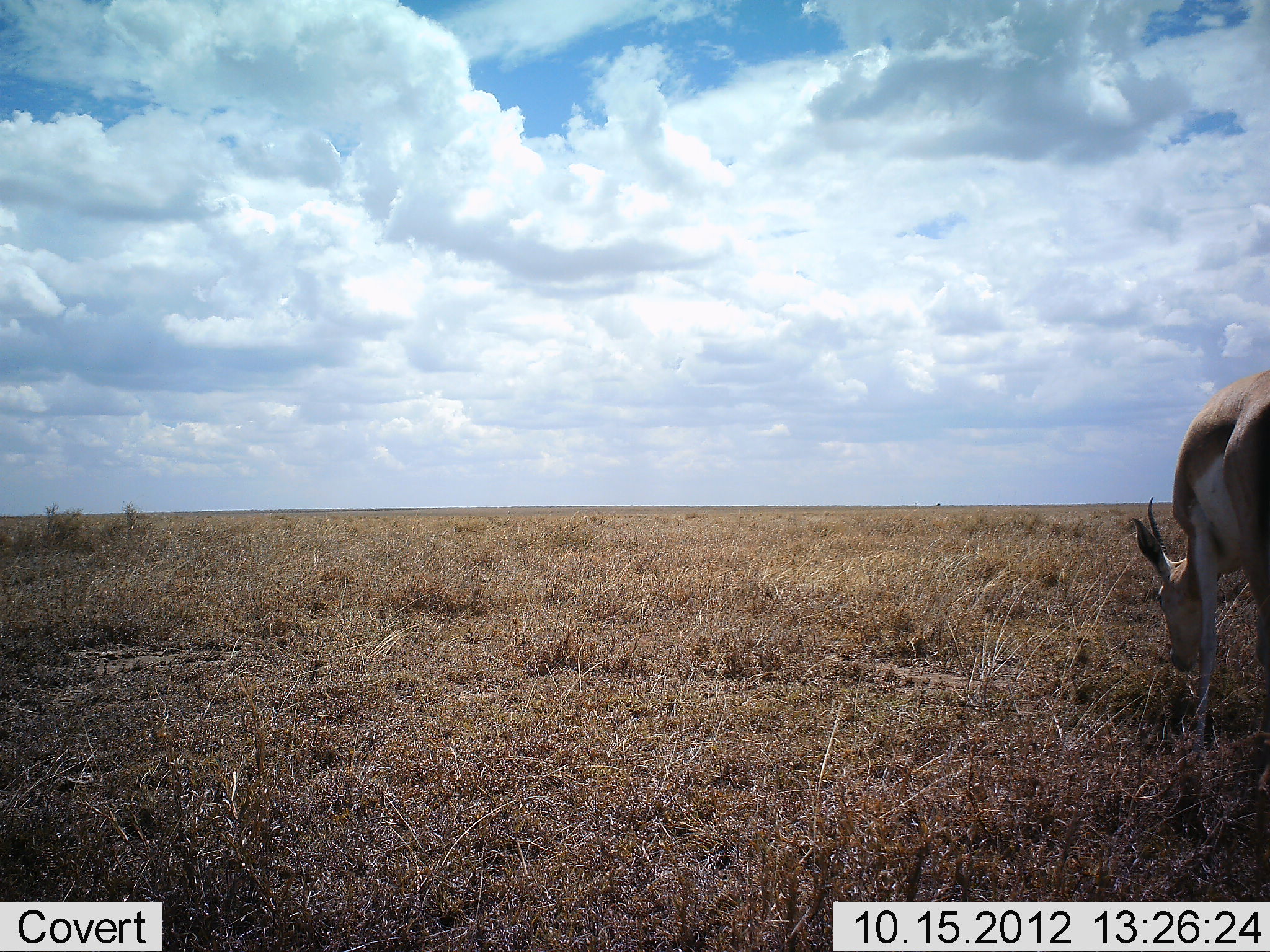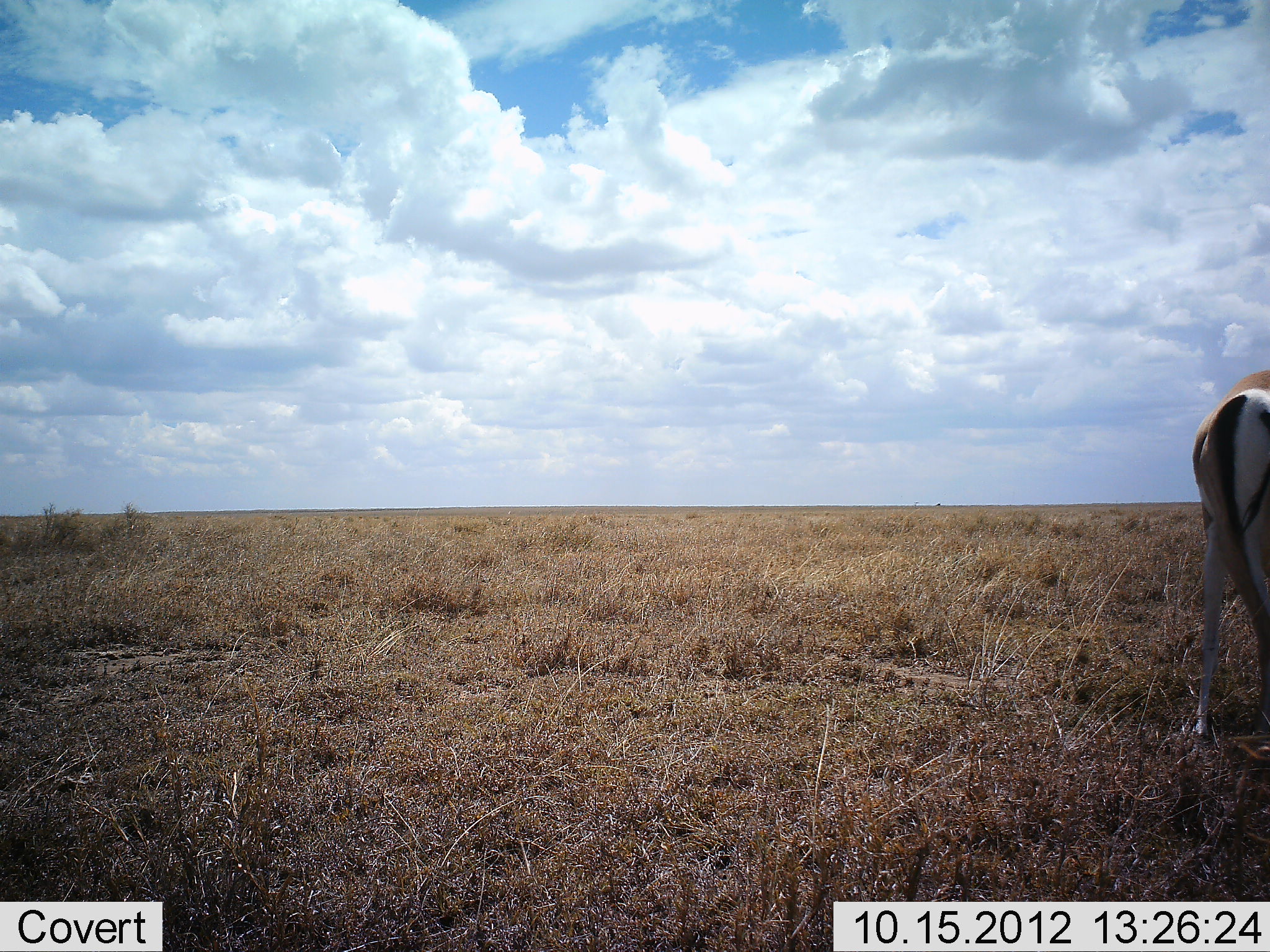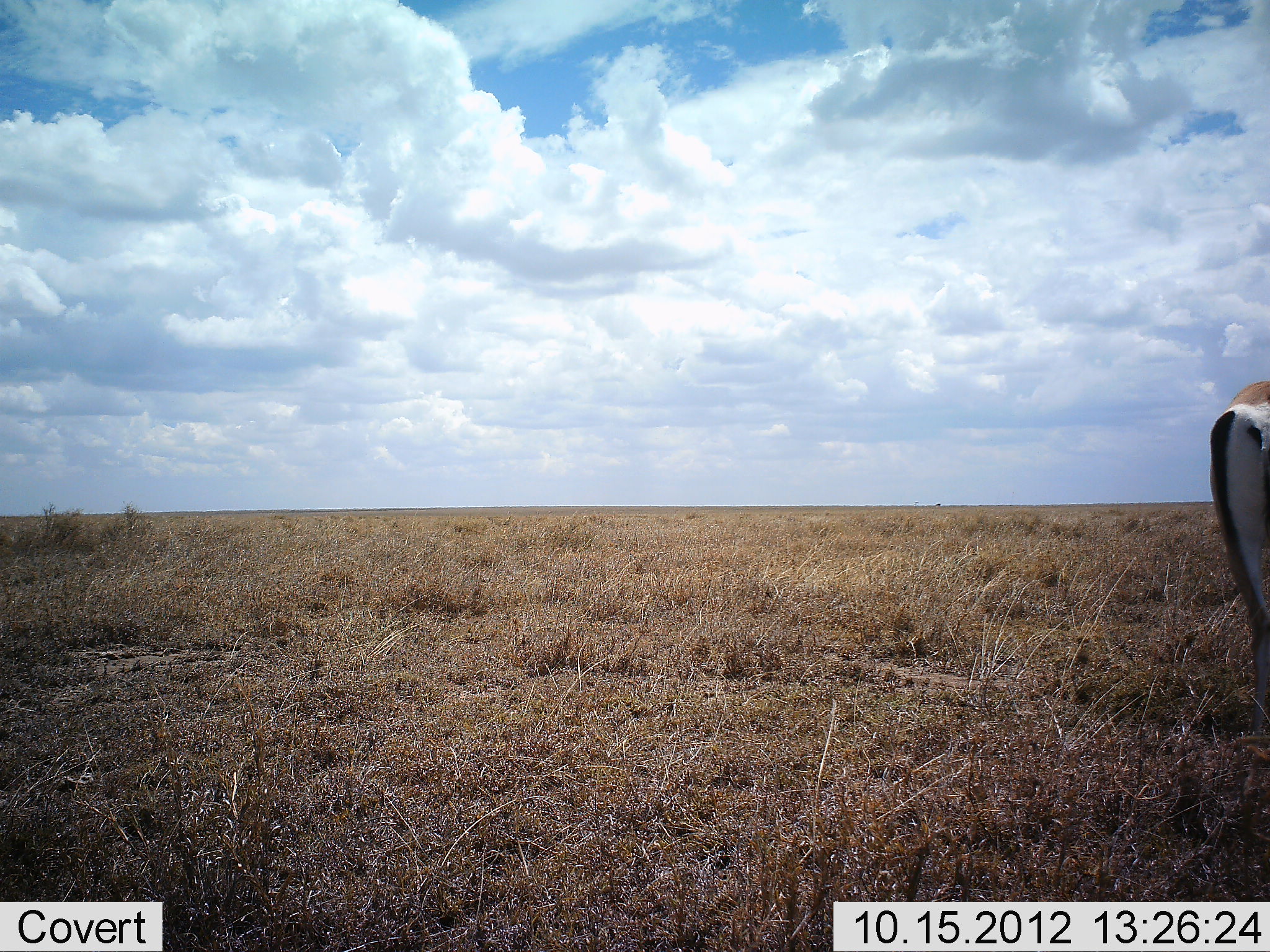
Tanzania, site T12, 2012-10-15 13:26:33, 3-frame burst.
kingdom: Animalia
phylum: Chordata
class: Mammalia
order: Artiodactyla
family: Bovidae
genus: Nanger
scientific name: Nanger granti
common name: grant's gazelle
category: gazellegrants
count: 1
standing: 10%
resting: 0%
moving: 0%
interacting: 0%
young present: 0%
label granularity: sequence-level